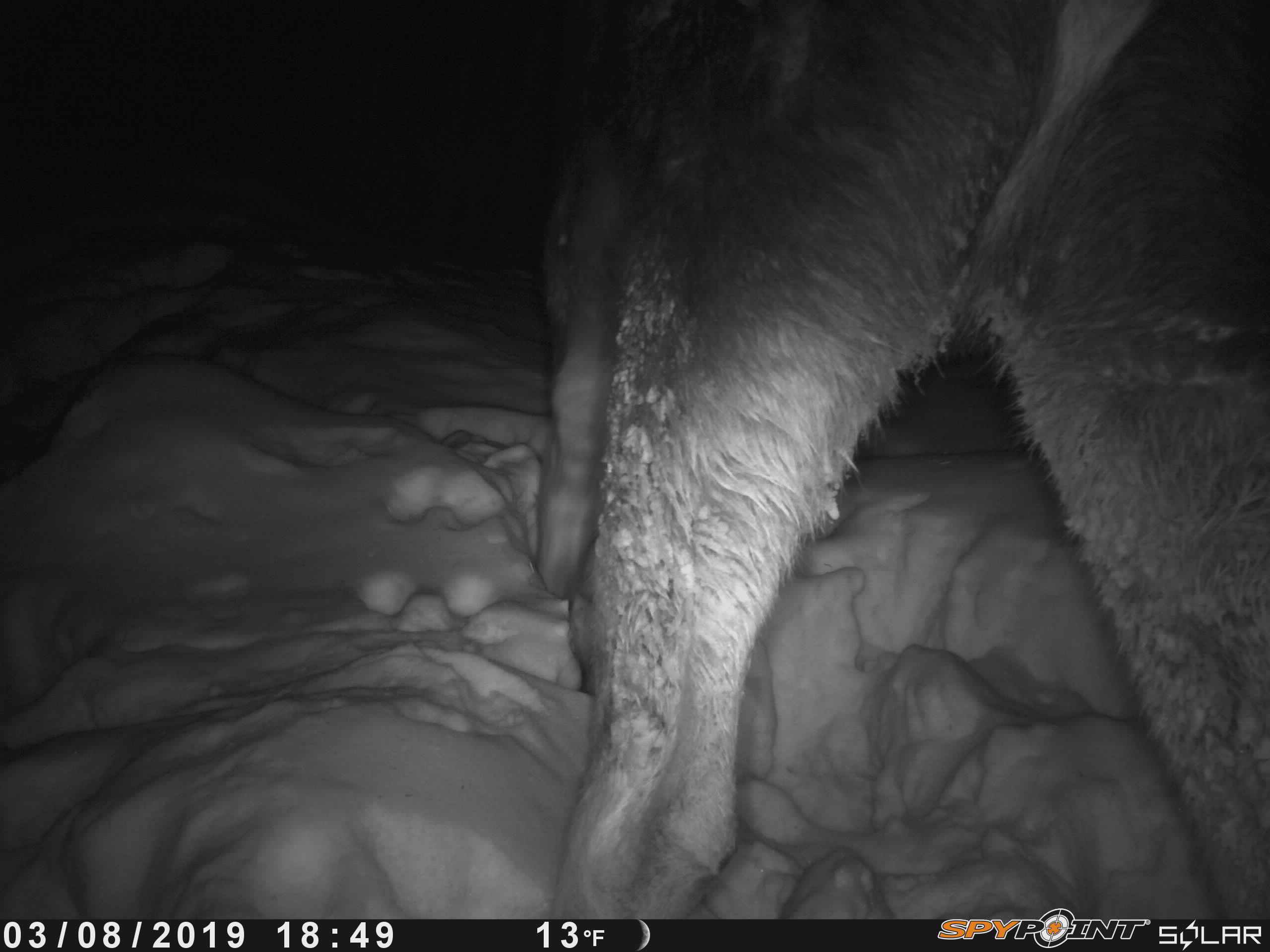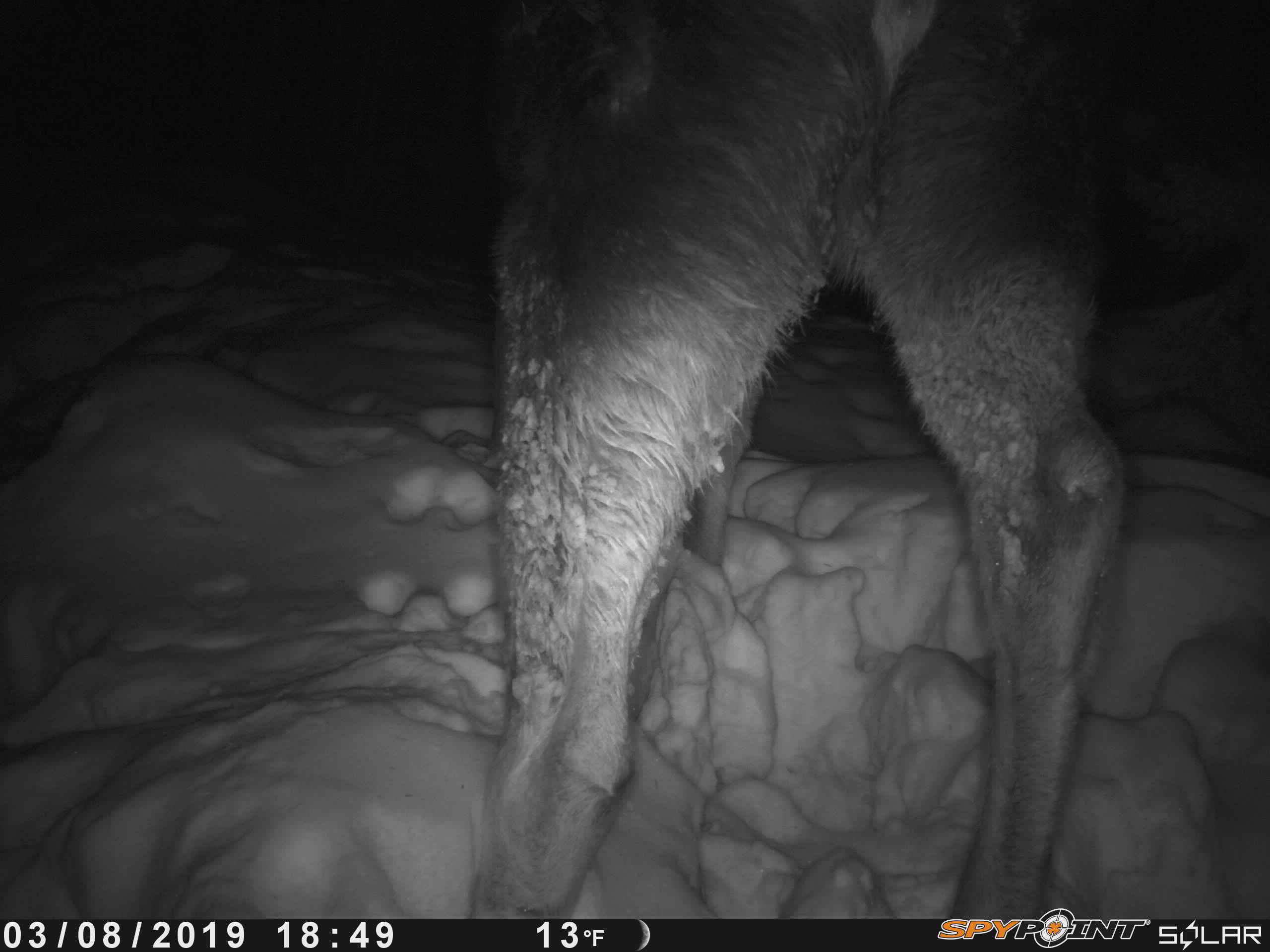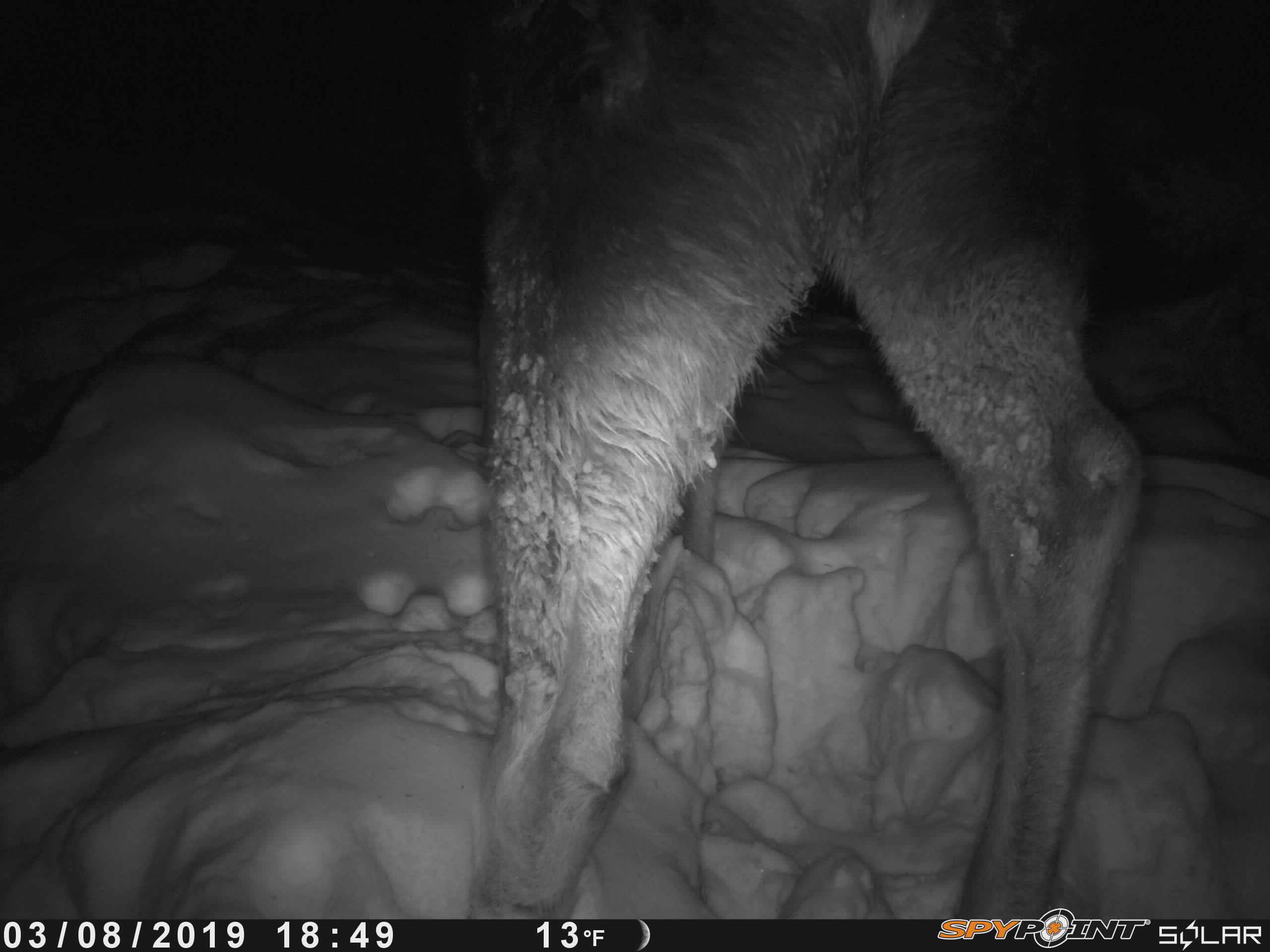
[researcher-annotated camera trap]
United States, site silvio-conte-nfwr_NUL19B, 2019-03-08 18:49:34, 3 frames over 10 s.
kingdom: Animalia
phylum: Chordata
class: Mammalia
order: Artiodactyla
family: Cervidae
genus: Alces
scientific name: Alces alces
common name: moose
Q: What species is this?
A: Moose (Alces alces).